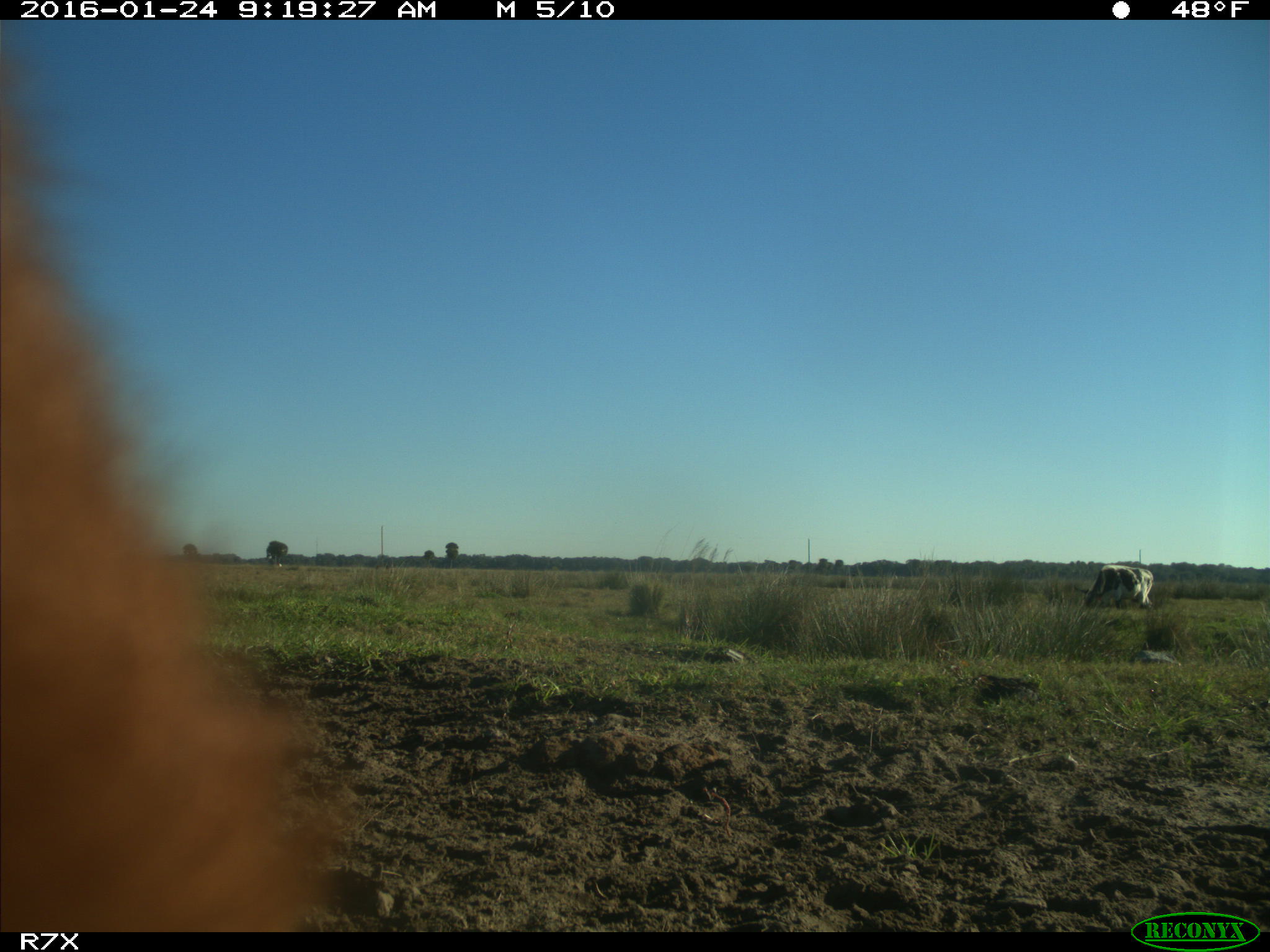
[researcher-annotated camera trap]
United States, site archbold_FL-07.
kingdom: Animalia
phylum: Chordata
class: Mammalia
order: Artiodactyla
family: Bovidae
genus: Bos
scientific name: Bos taurus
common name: domestic cow